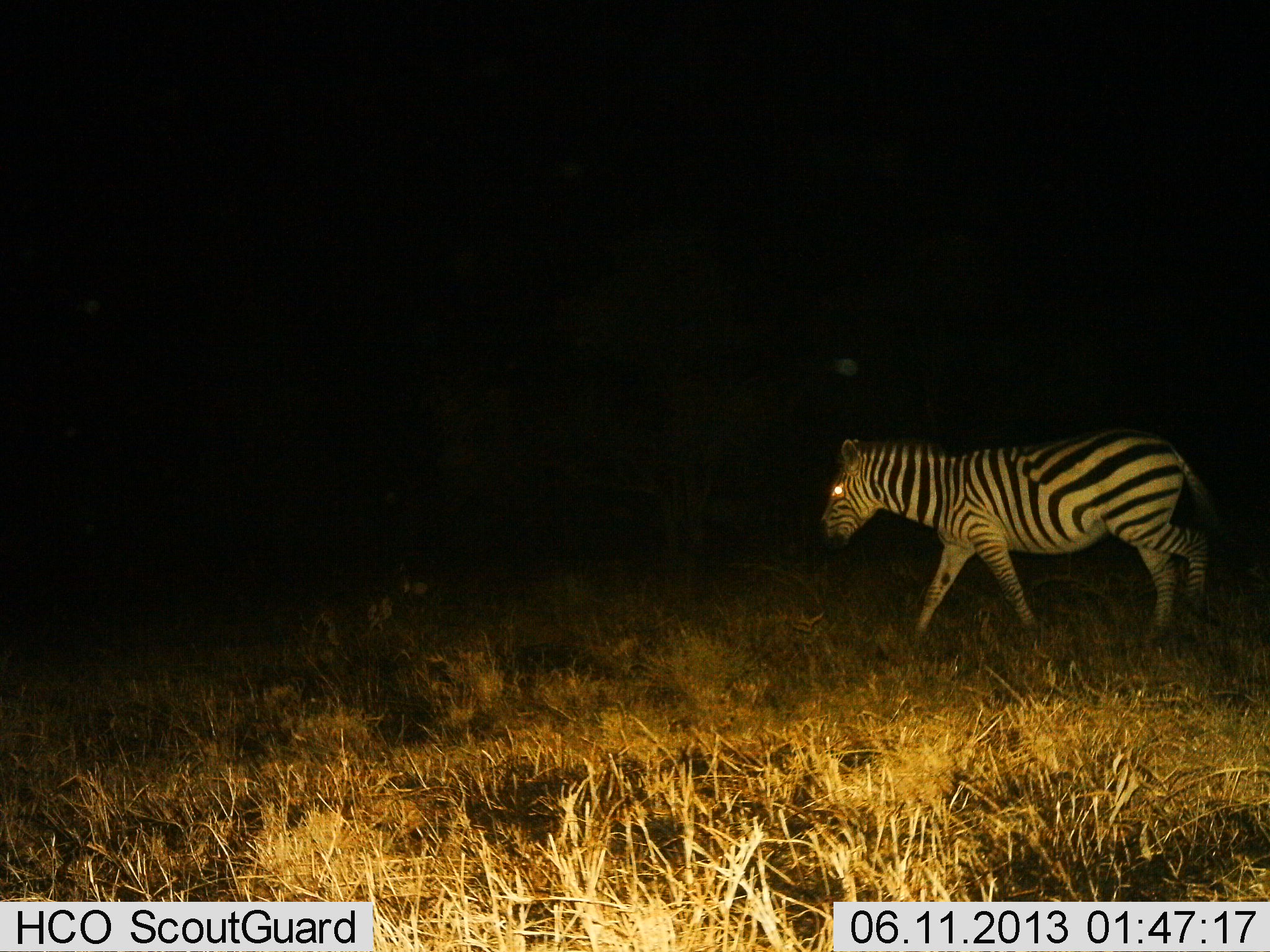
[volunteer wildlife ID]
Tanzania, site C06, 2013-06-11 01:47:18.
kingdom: Animalia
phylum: Chordata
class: Mammalia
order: Perissodactyla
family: Equidae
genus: Equus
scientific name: Equus quagga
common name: plains zebra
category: zebra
Zebra (plains zebra) (Equus quagga), count 1. Behavior (volunteer vote fractions): standing 10%, resting 0%, moving 90%, interacting 0%. Young present (vote fraction): 0%. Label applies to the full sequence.